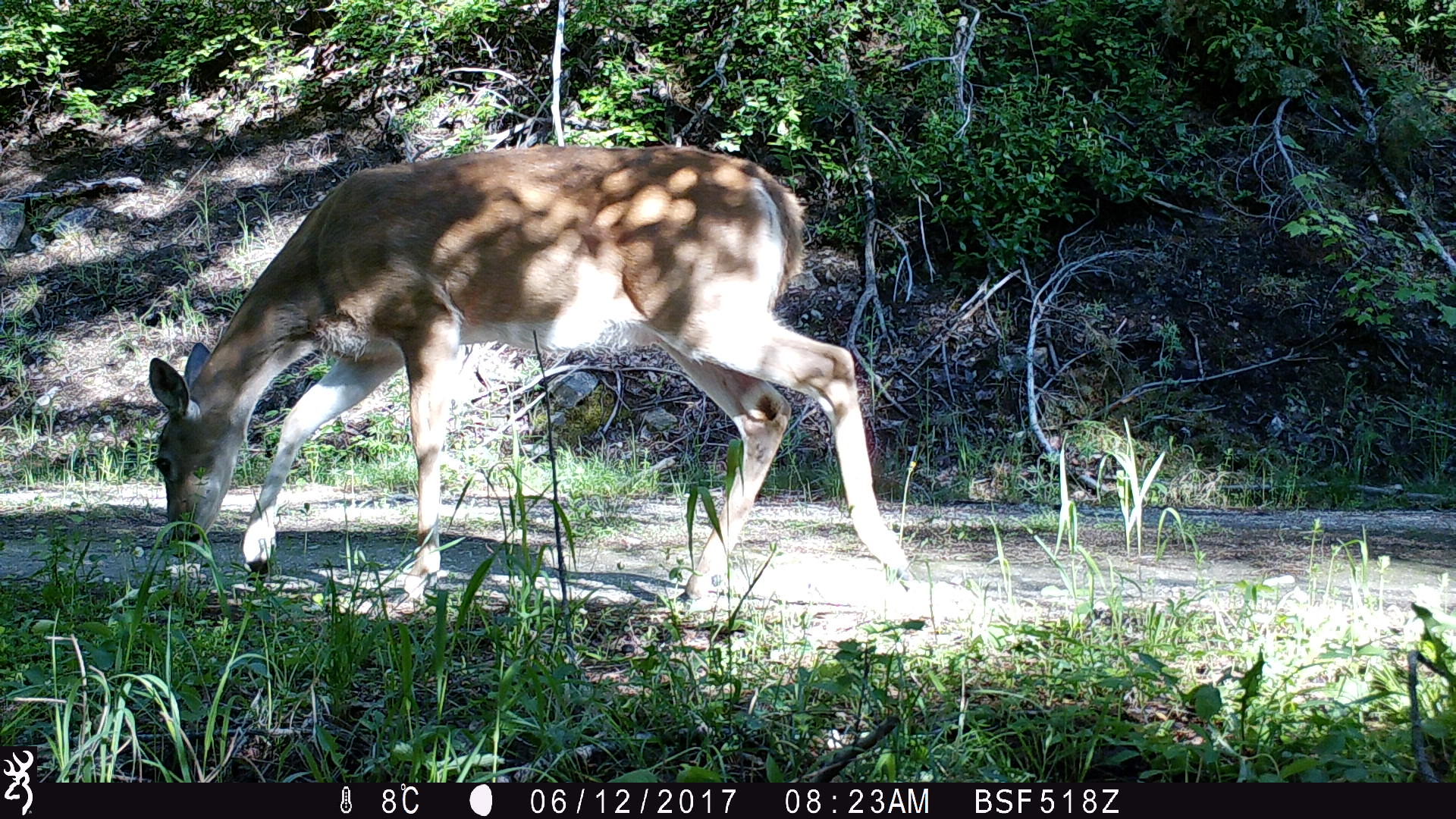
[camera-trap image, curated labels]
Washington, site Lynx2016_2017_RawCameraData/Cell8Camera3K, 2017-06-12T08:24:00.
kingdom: Animalia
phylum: Chordata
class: Mammalia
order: Artiodactyla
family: Cervidae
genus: Odocoileus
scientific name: Odocoileus virginianus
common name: white-tailed deer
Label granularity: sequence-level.